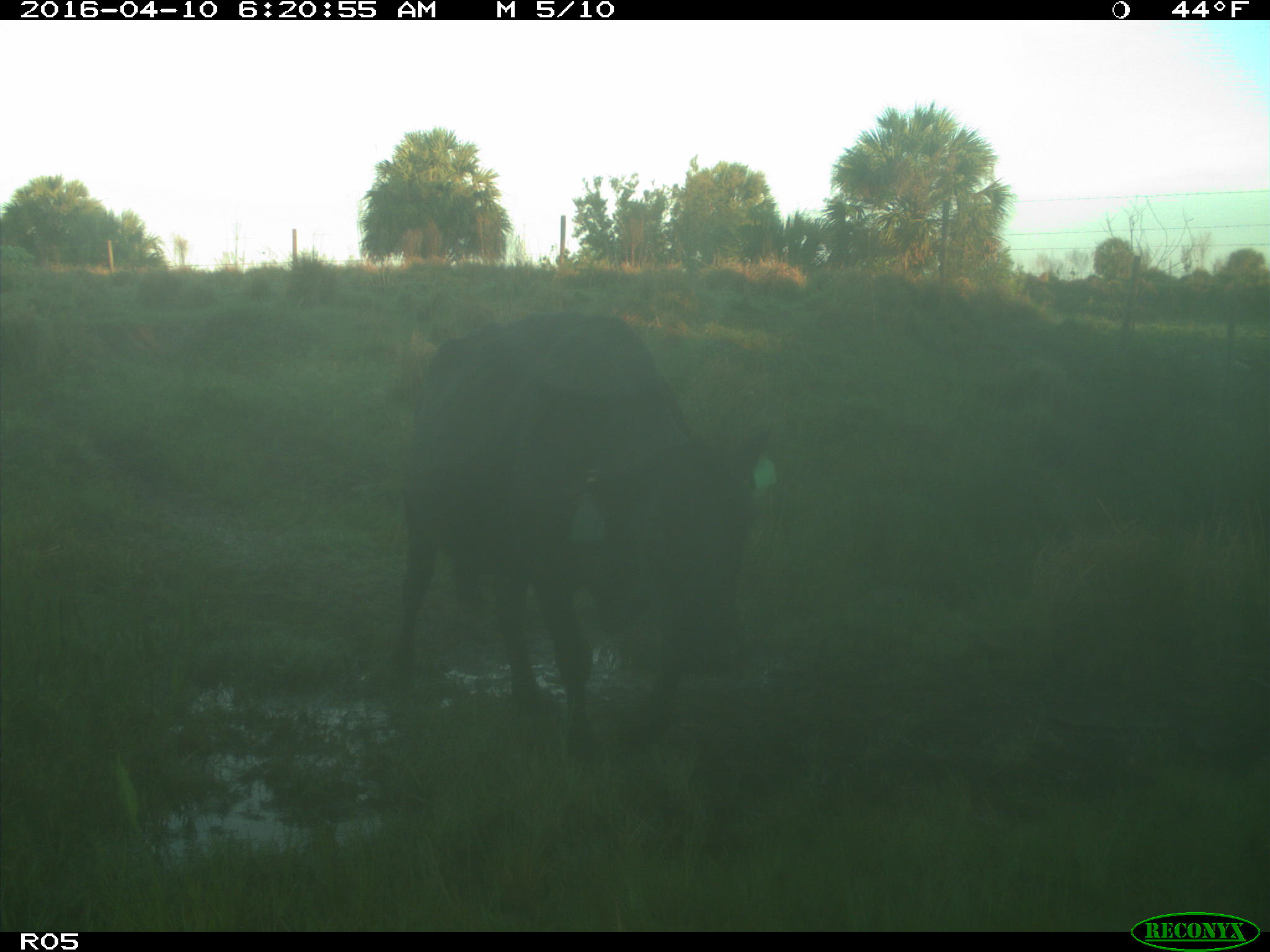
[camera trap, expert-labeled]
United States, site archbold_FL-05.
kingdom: Animalia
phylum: Chordata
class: Mammalia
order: Artiodactyla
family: Bovidae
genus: Bos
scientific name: Bos taurus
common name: domestic cow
Bos taurus (domestic cow).